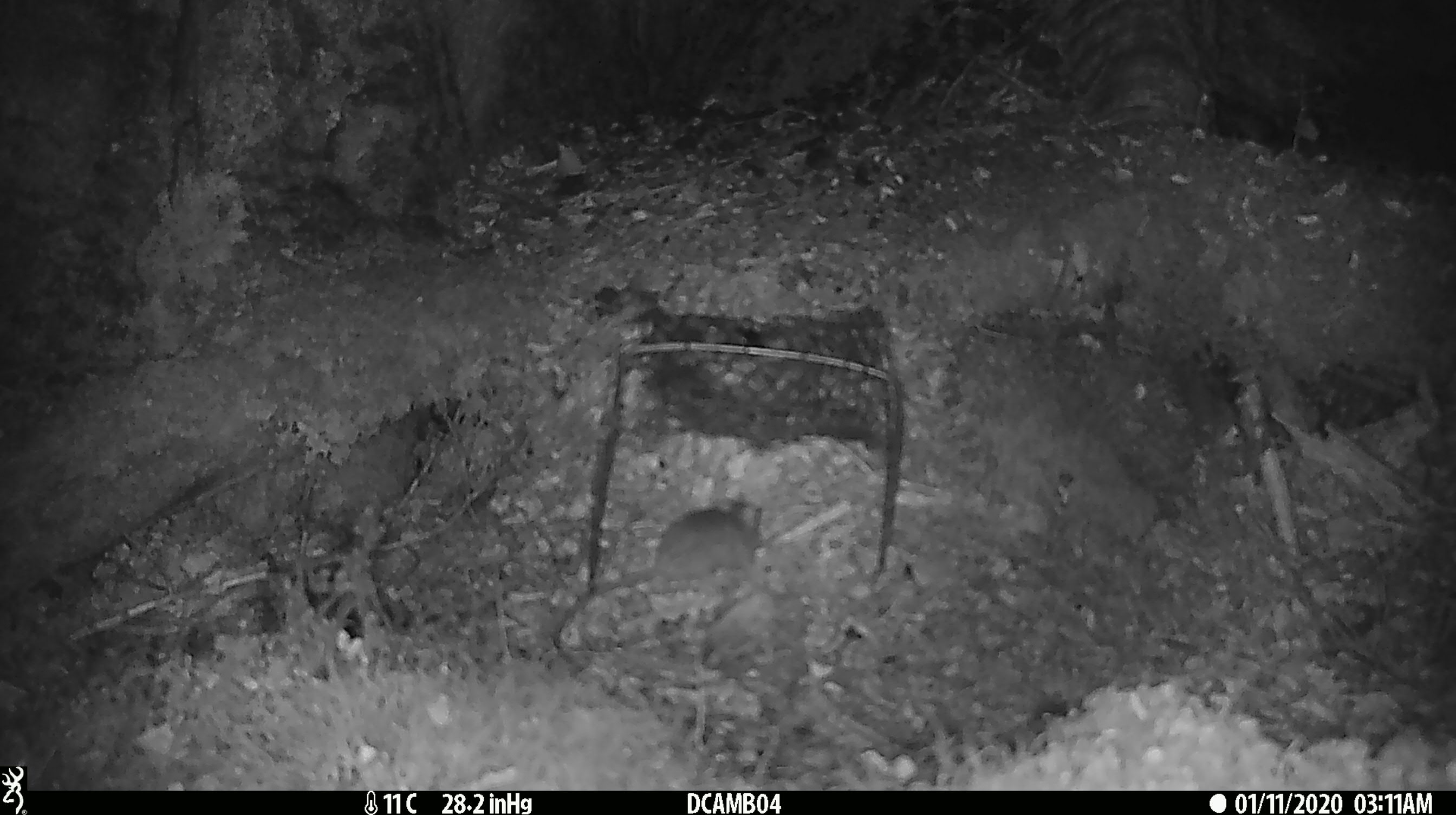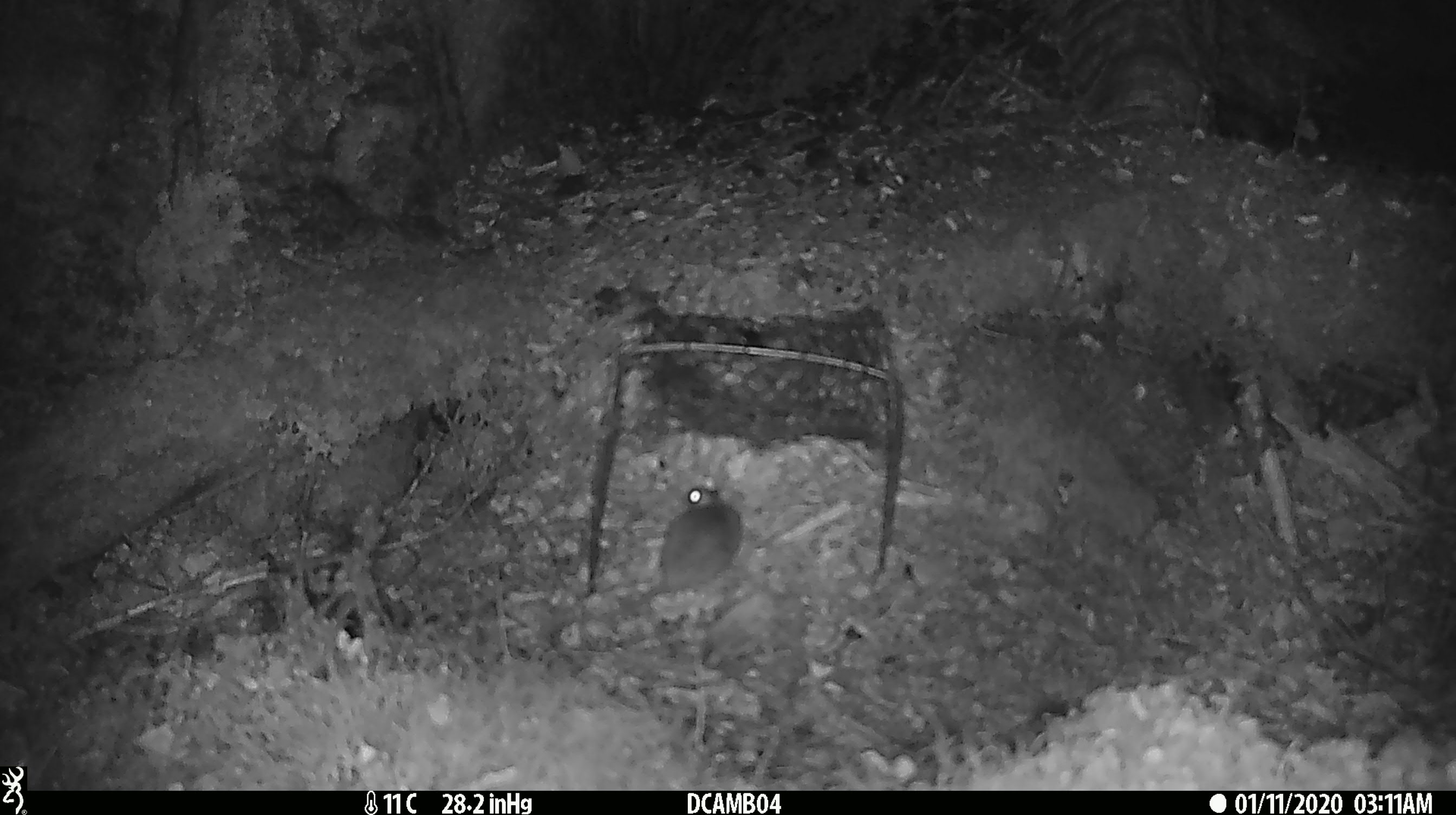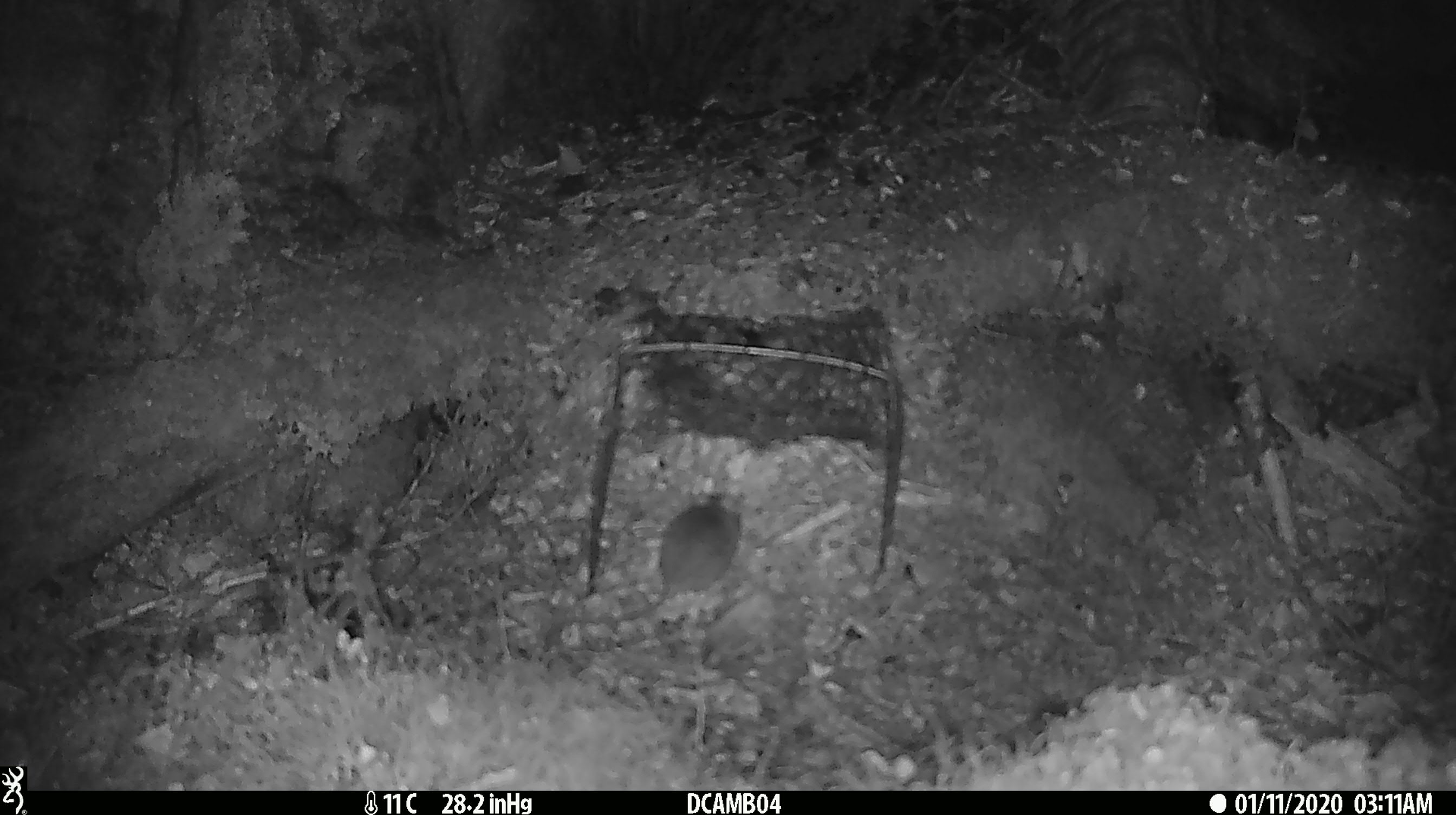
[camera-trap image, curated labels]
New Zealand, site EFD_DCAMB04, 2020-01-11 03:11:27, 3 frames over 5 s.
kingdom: Animalia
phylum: Chordata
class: Mammalia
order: Rodentia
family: Muridae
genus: Mus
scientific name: Mus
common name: mouse